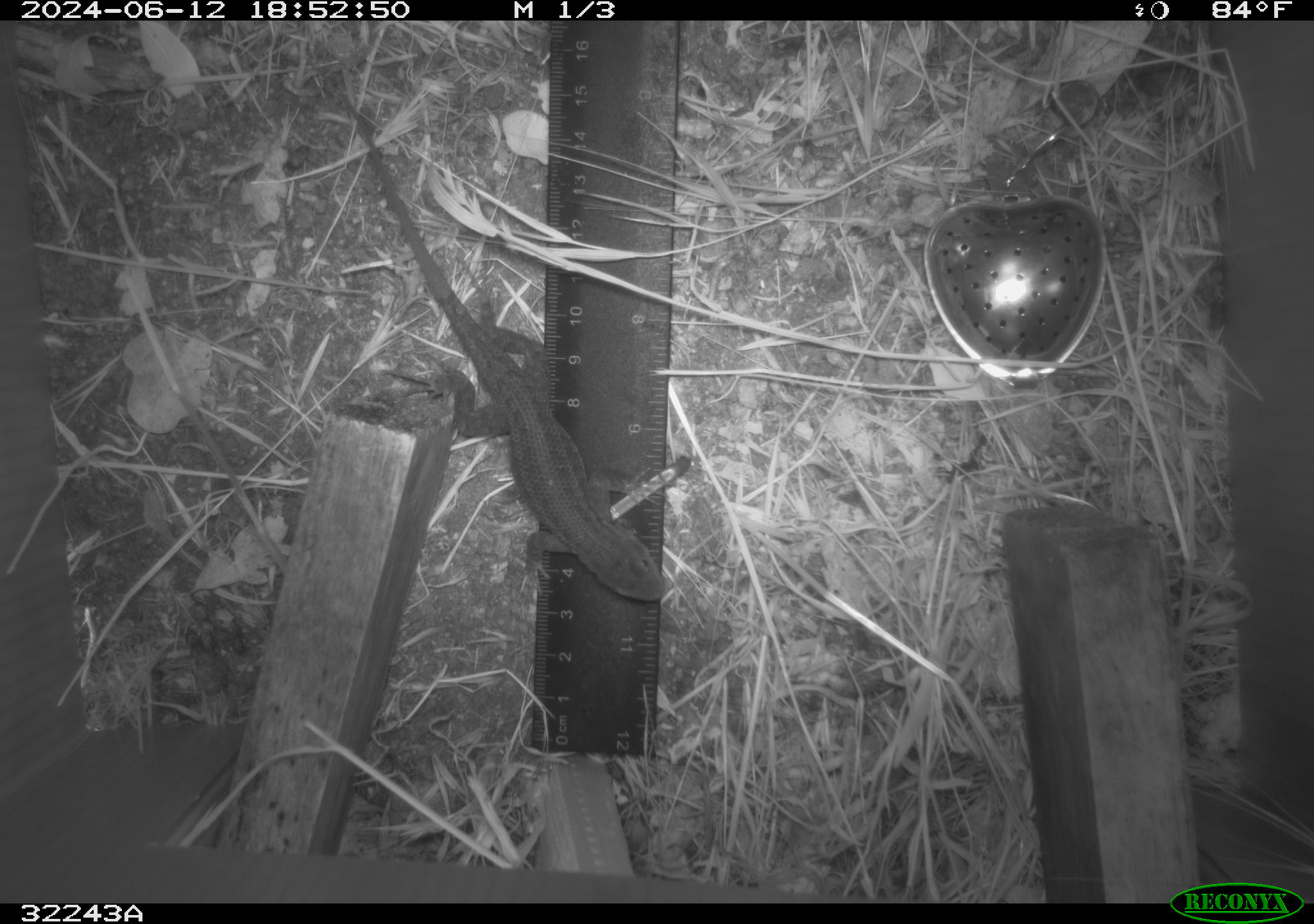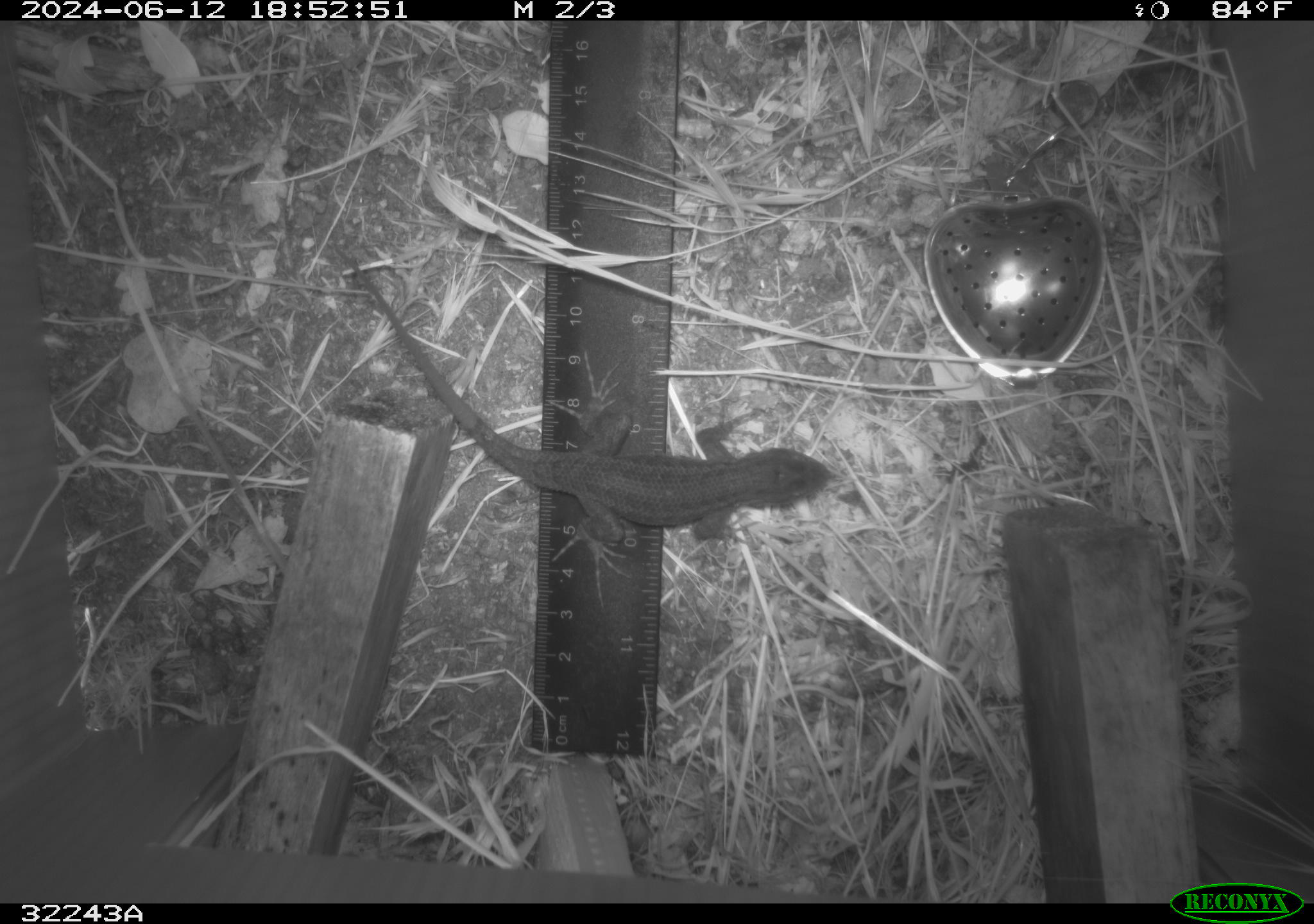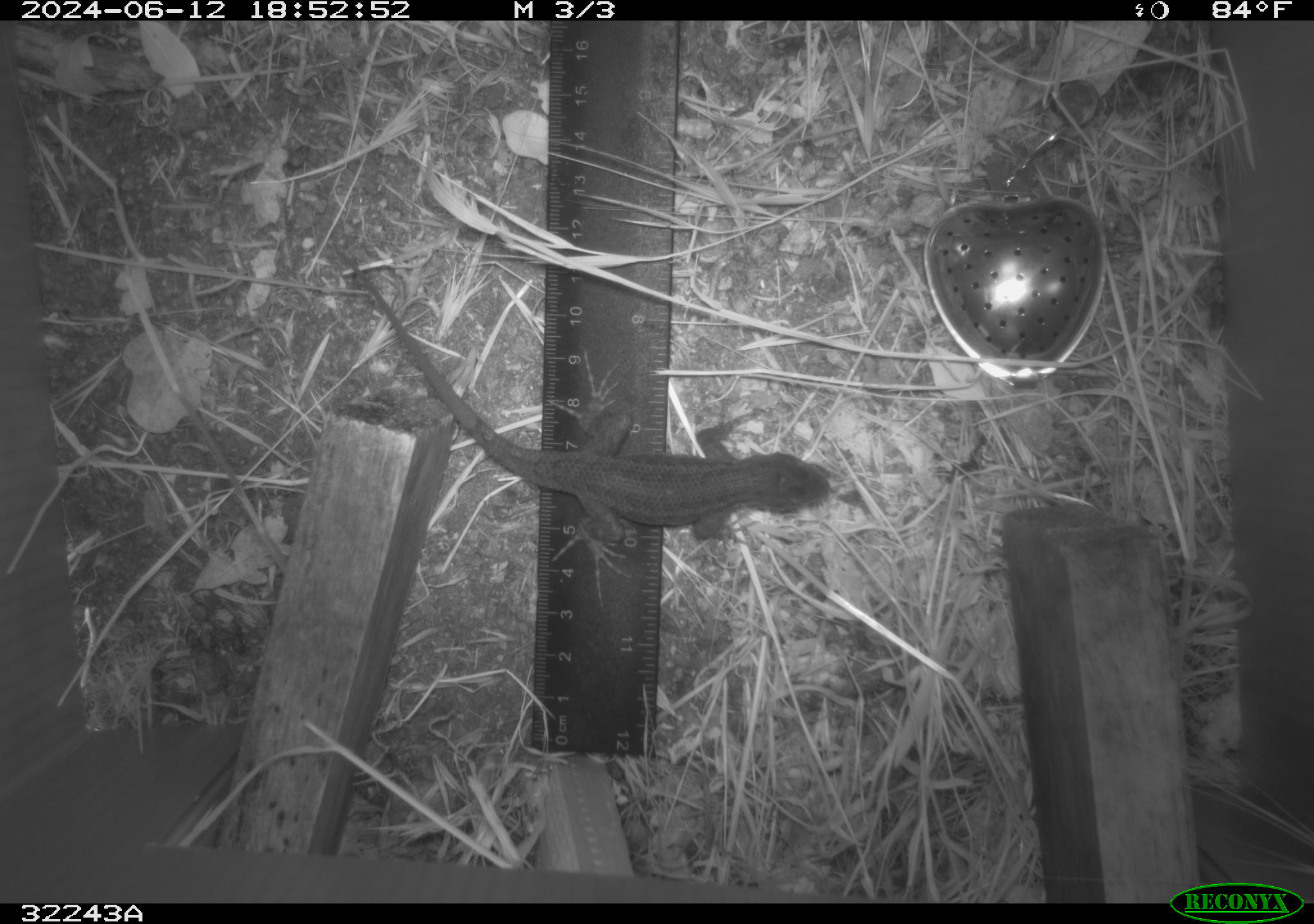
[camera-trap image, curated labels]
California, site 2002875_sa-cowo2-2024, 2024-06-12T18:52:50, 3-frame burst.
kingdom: Animalia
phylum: Chordata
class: Reptilia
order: Squamata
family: Phrynosomatidae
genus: Sceloporus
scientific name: Sceloporus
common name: spiny lizards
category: sceloporus species